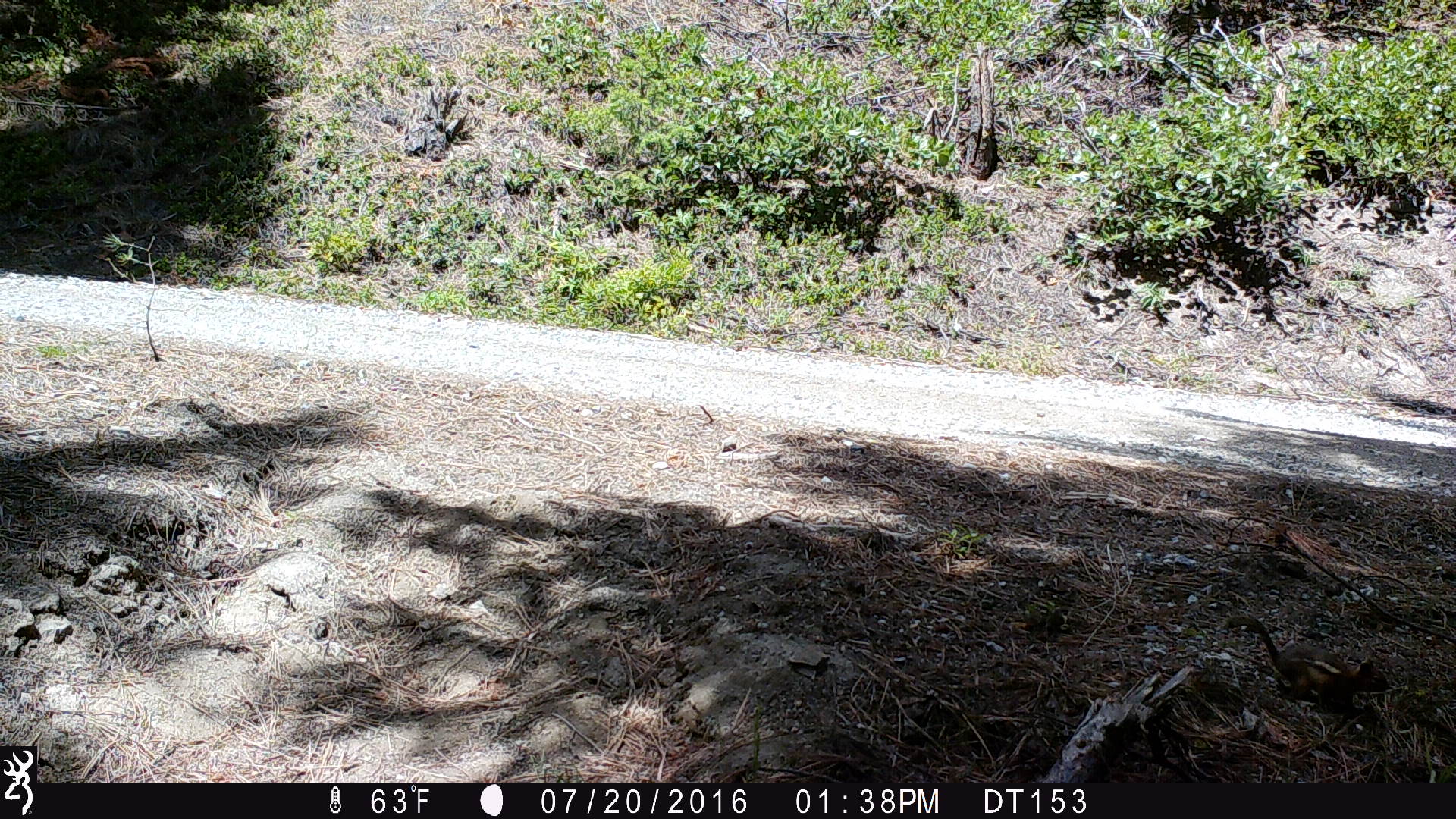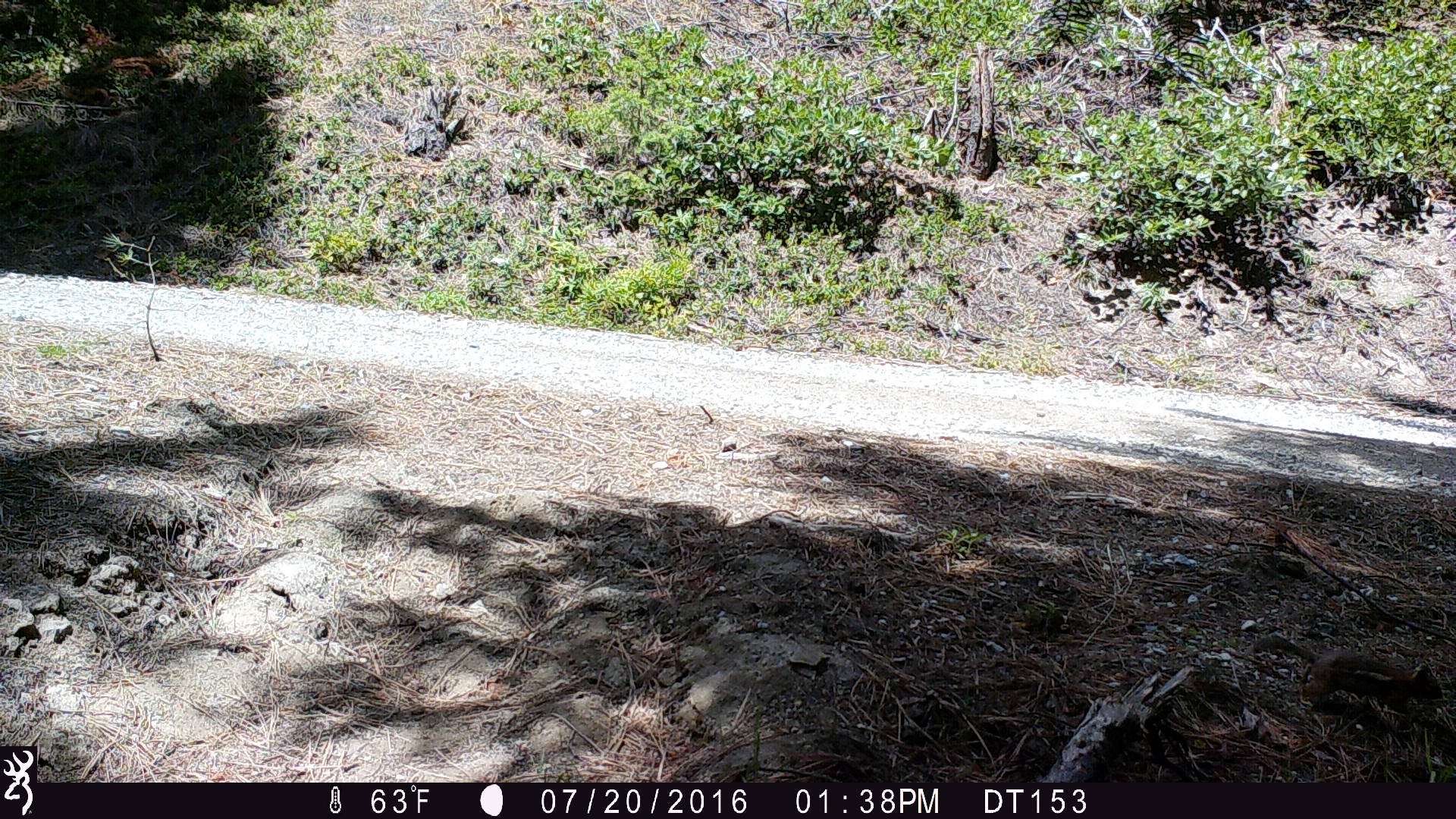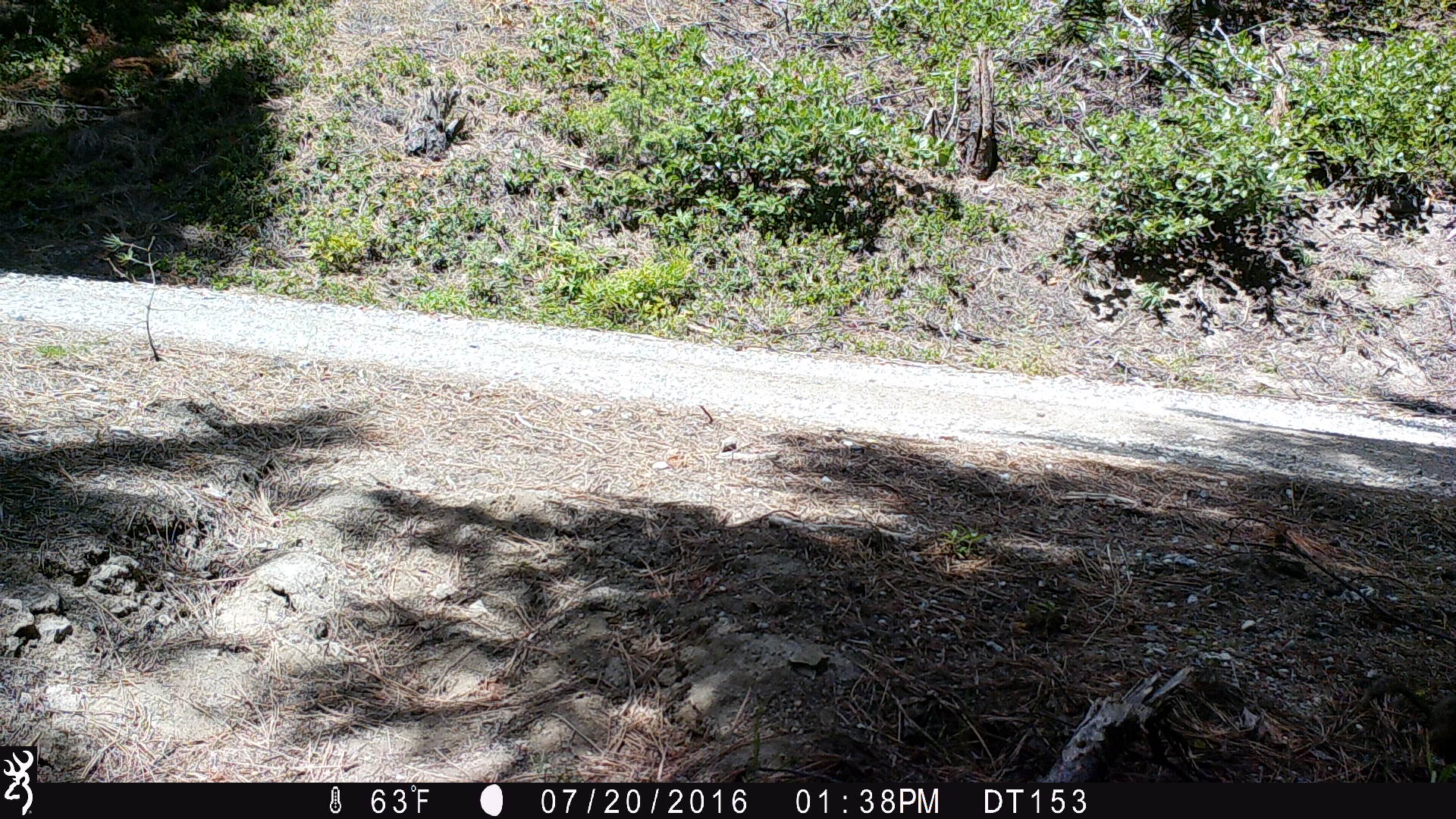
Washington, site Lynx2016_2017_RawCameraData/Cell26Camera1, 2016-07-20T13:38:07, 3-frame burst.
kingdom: Animalia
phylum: Chordata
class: Mammalia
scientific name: Mammalia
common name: small mammal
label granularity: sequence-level